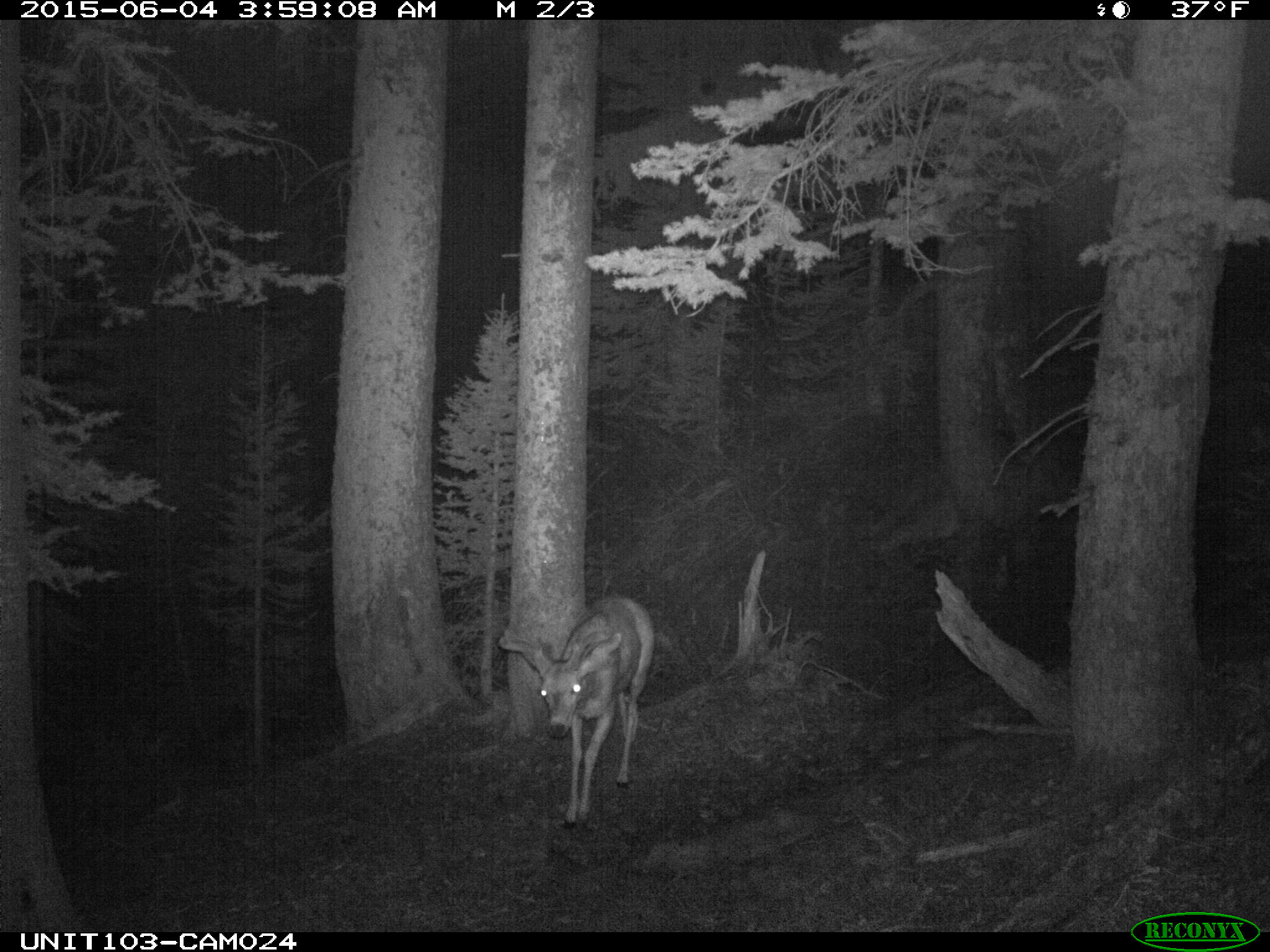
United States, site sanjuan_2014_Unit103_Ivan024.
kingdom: Animalia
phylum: Chordata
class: Mammalia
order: Artiodactyla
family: Cervidae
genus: Odocoileus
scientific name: Odocoileus hemionus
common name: mule deer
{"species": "Odocoileus hemionus (mule deer)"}